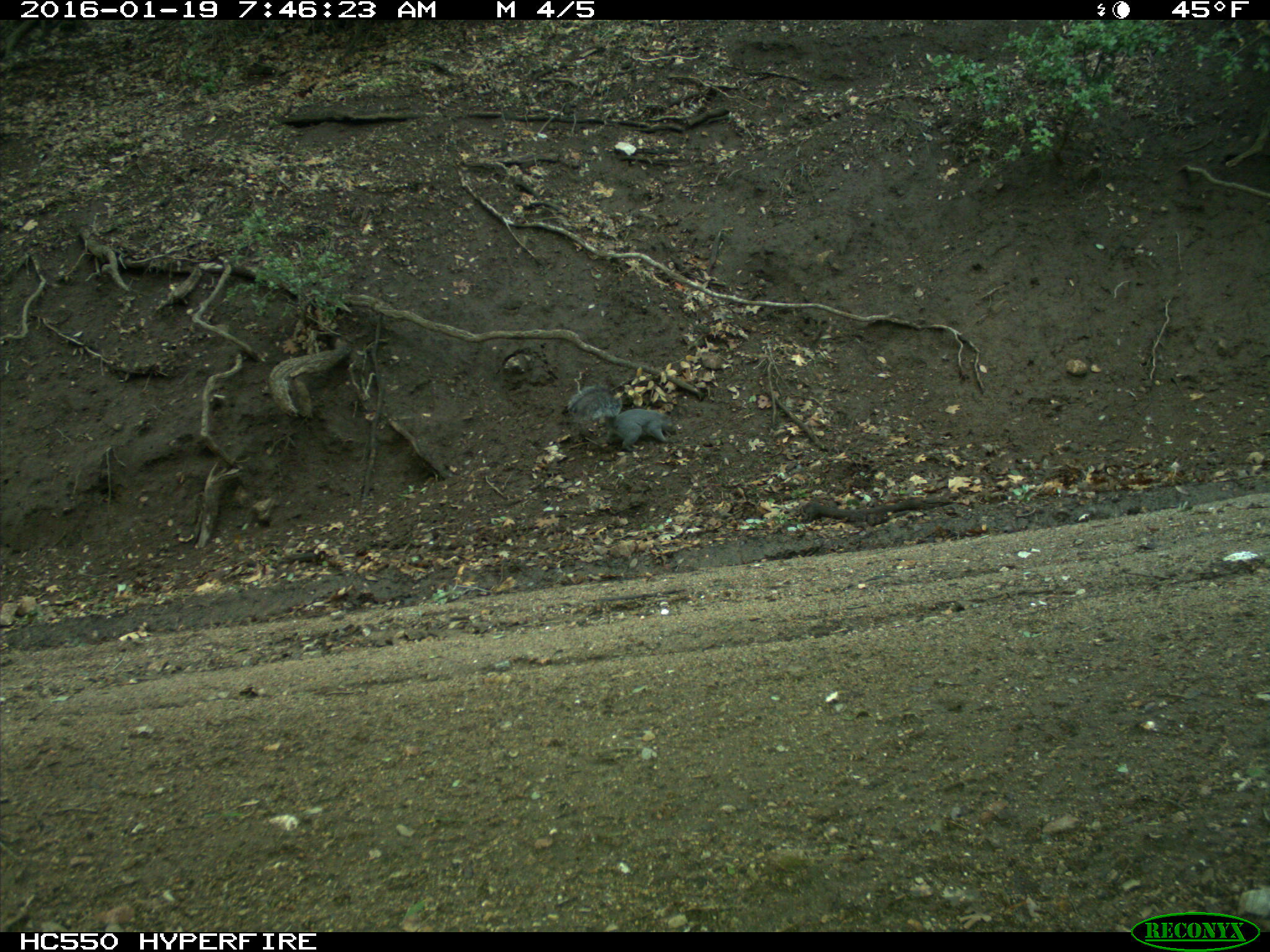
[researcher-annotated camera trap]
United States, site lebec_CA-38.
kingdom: Animalia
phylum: Chordata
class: Mammalia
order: Rodentia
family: Sciuridae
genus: Sciurus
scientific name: Sciurus carolinensis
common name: eastern gray squirrel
Sciurus carolinensis (eastern gray squirrel).